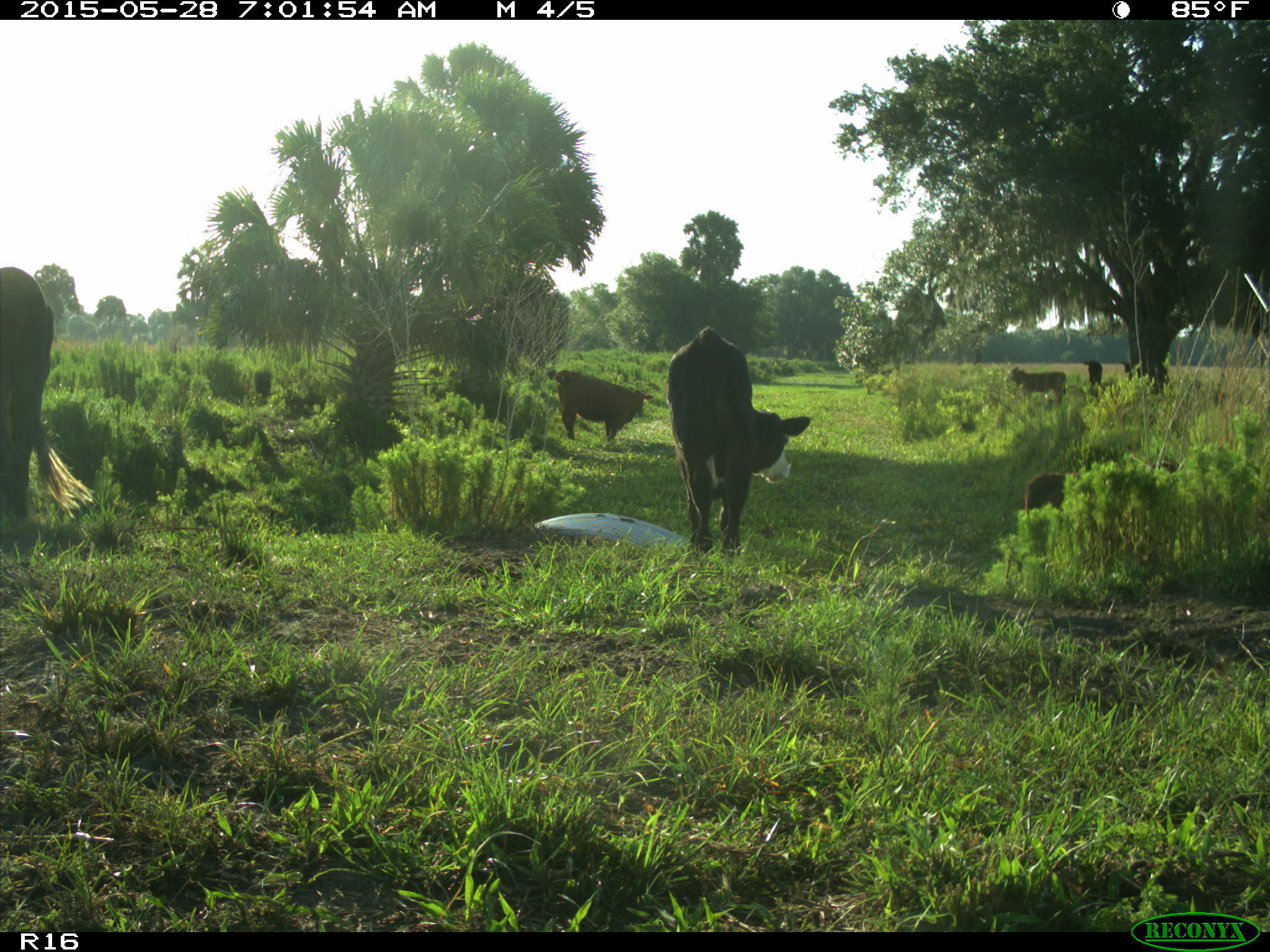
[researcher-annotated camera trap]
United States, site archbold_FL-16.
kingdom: Animalia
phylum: Chordata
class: Mammalia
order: Artiodactyla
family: Bovidae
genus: Bos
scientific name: Bos taurus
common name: domestic cow